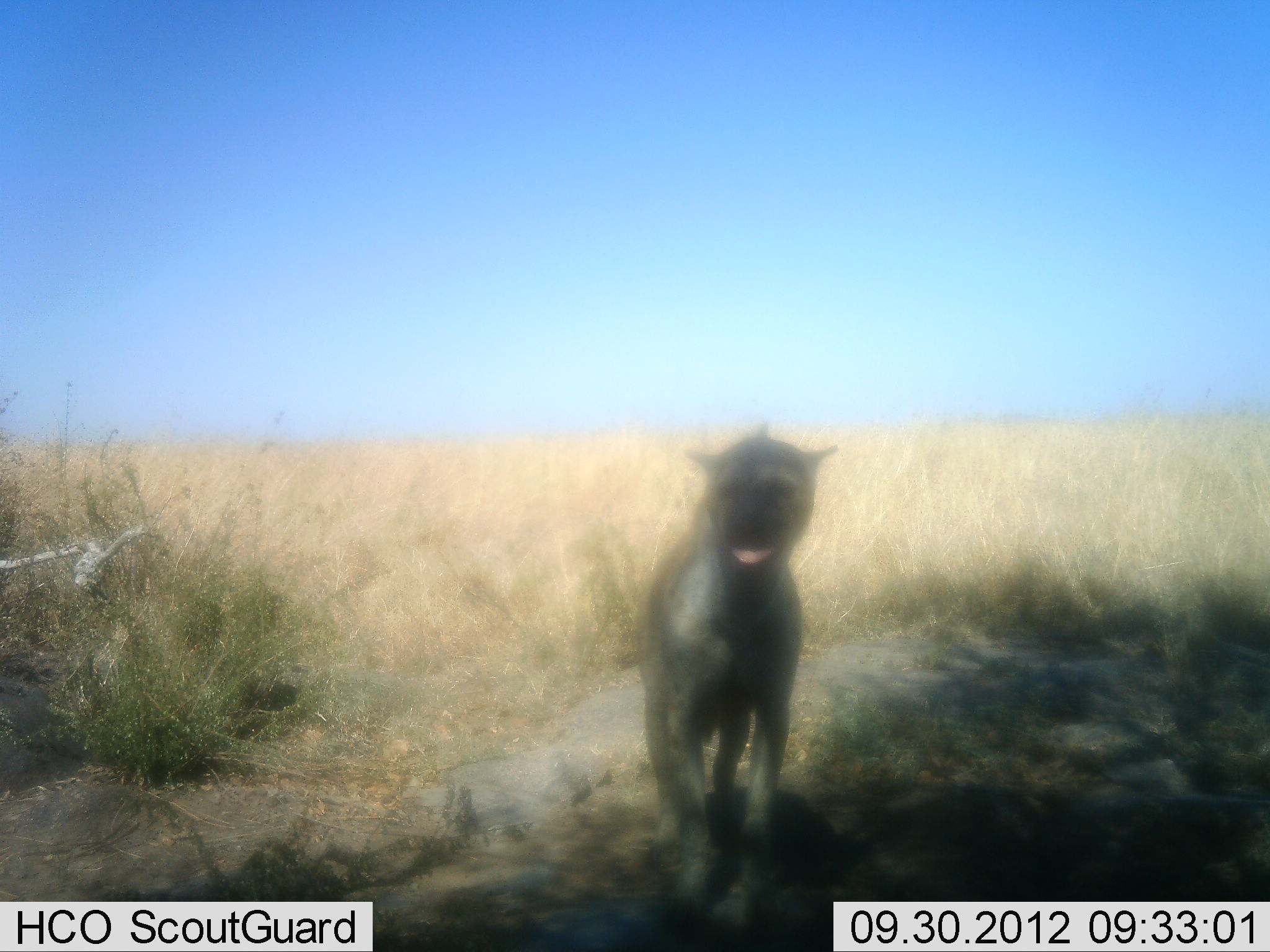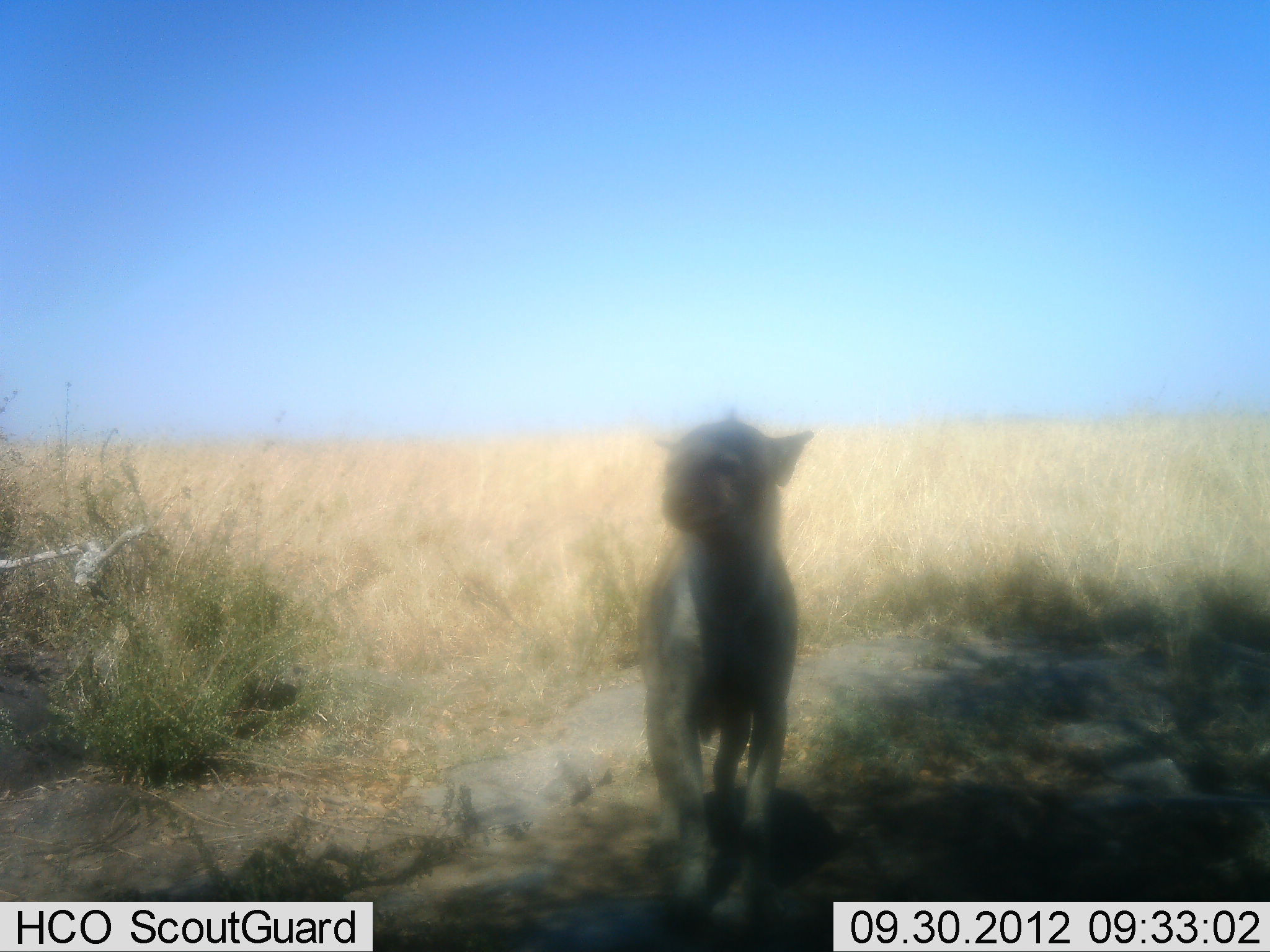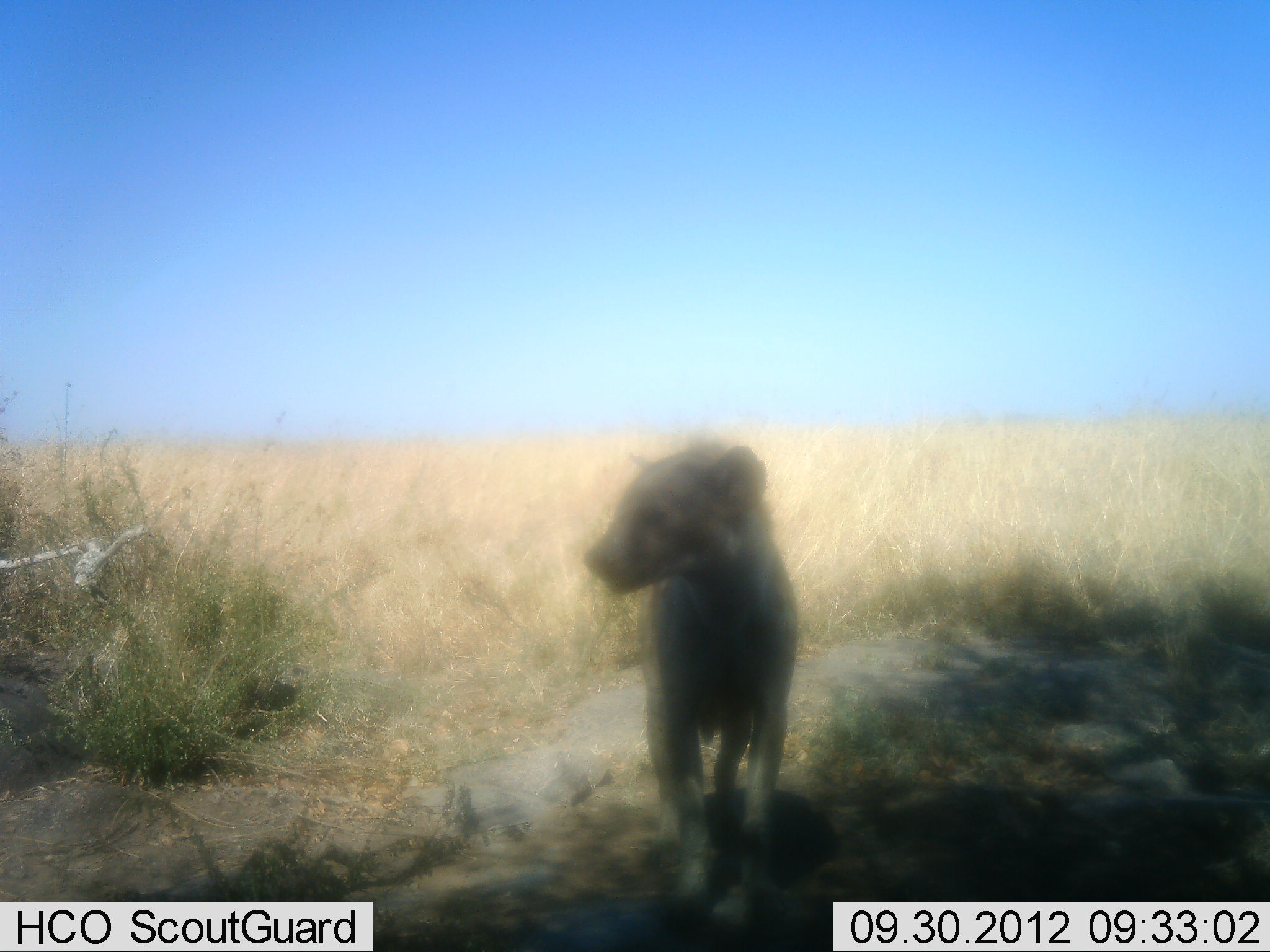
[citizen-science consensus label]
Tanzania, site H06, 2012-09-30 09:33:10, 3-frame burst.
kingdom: Animalia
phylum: Chordata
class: Mammalia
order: Carnivora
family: Hyaenidae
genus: Crocuta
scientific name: Crocuta crocuta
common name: spotted hyena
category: hyenaspotted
Hyenaspotted (spotted hyena) (Crocuta crocuta), count 1. Behavior (volunteer vote fractions): standing 90%, resting 0%, moving 10%, interacting 0%. Young present (vote fraction): 10%. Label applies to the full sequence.